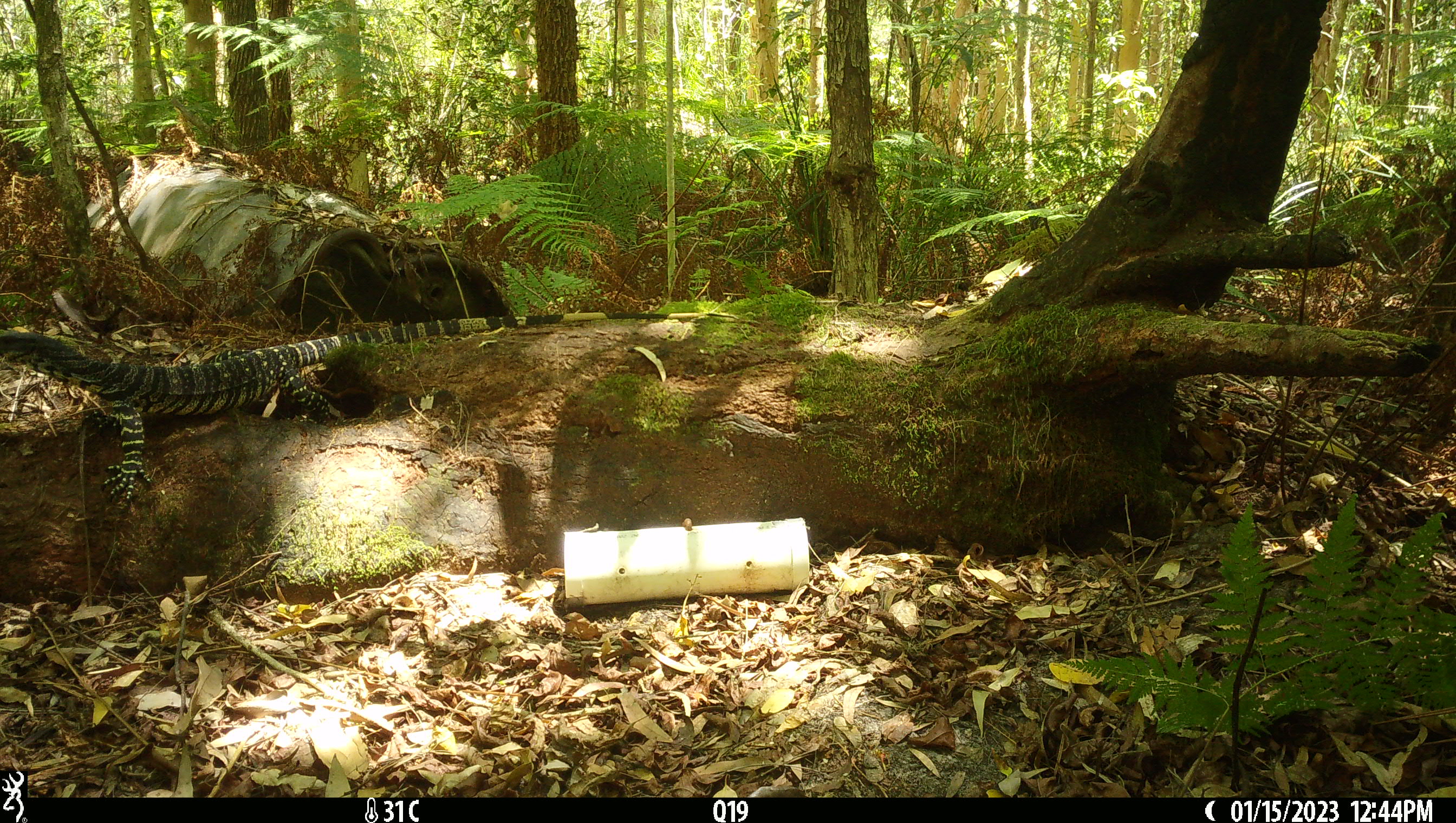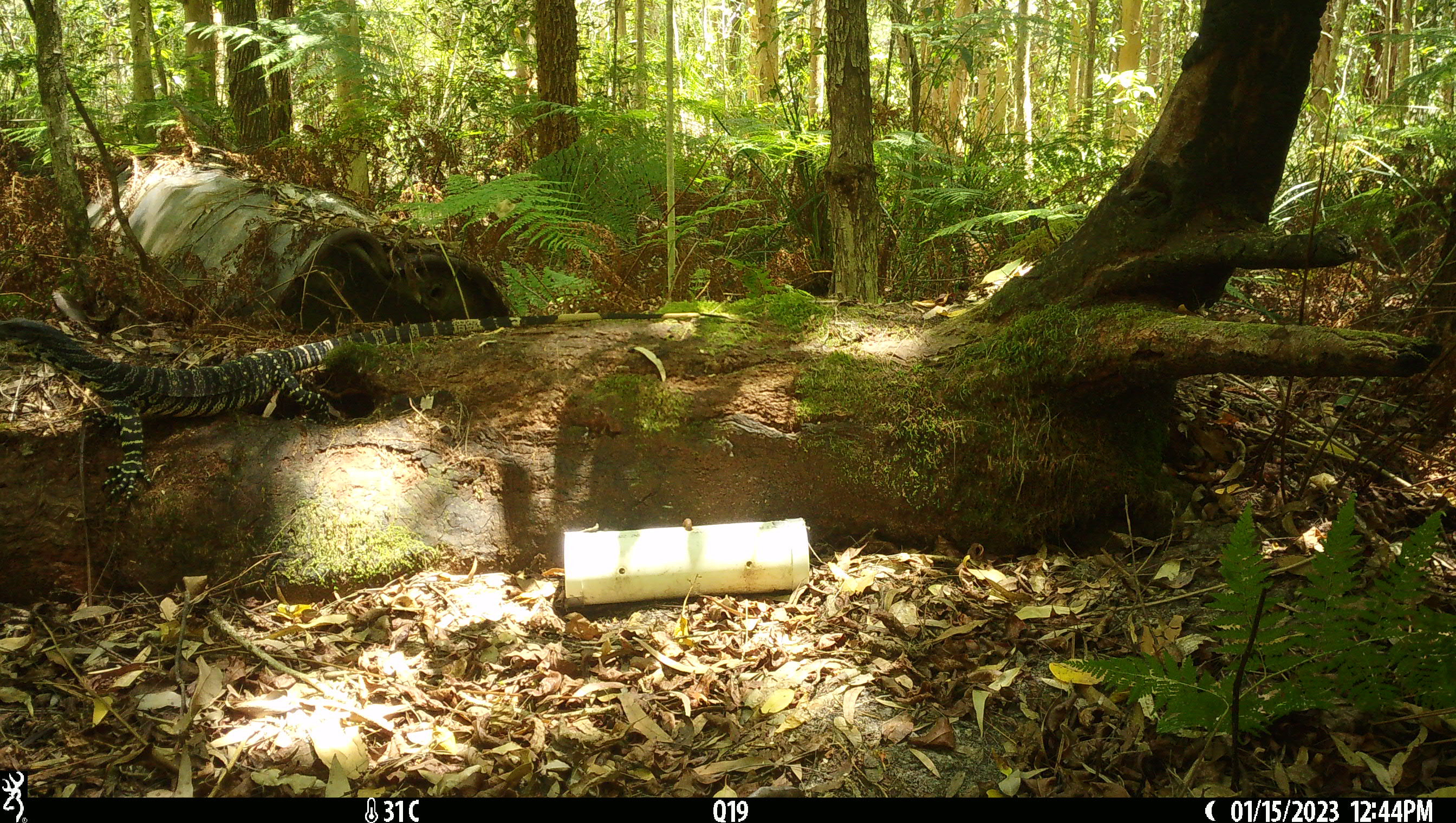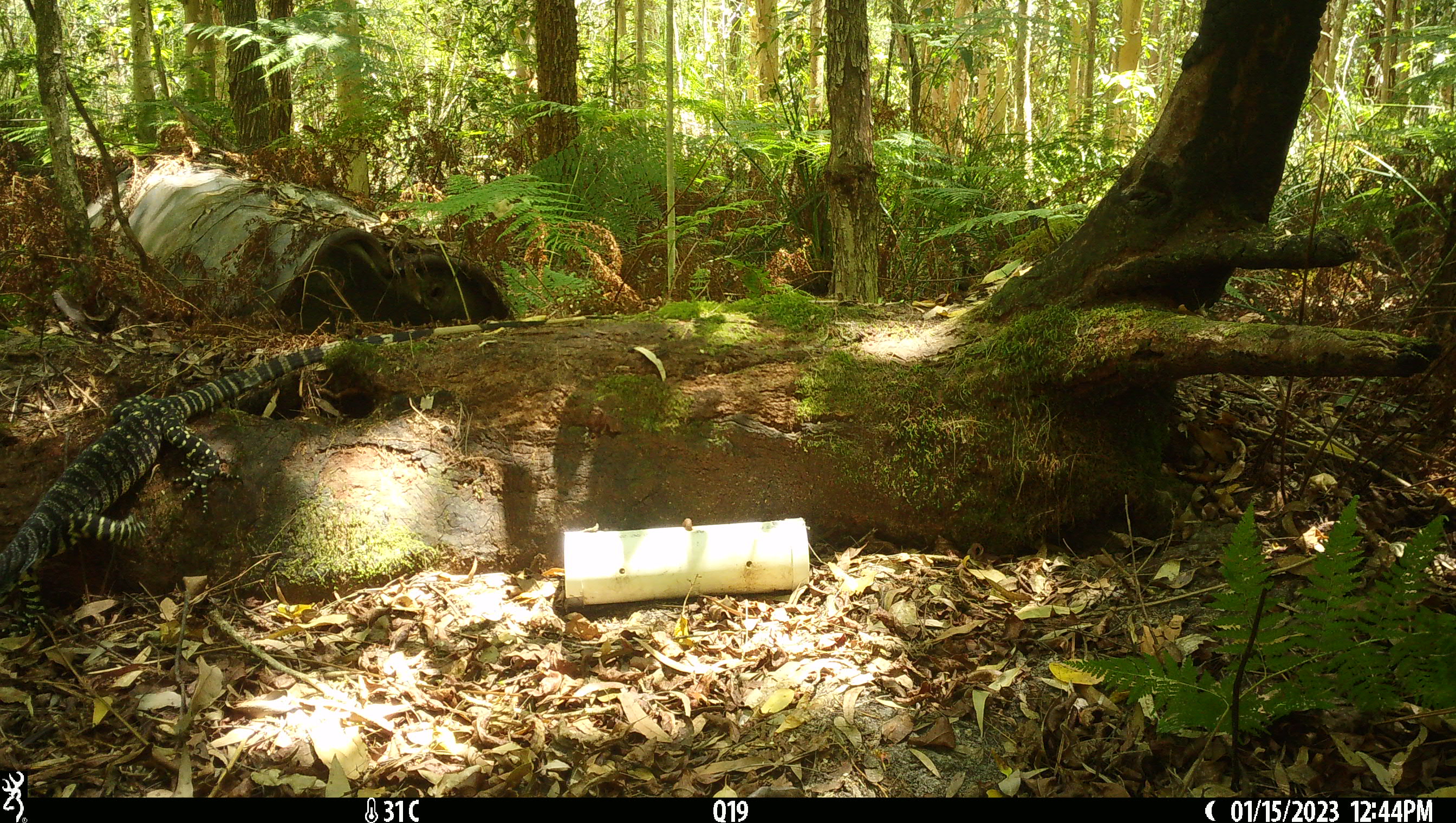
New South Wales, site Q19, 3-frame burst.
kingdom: Animalia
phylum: Chordata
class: Reptilia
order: Squamata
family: Varanidae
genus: Varanus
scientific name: Varanus varius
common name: lace monitor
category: goanna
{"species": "goanna (lace monitor) (Varanus varius)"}